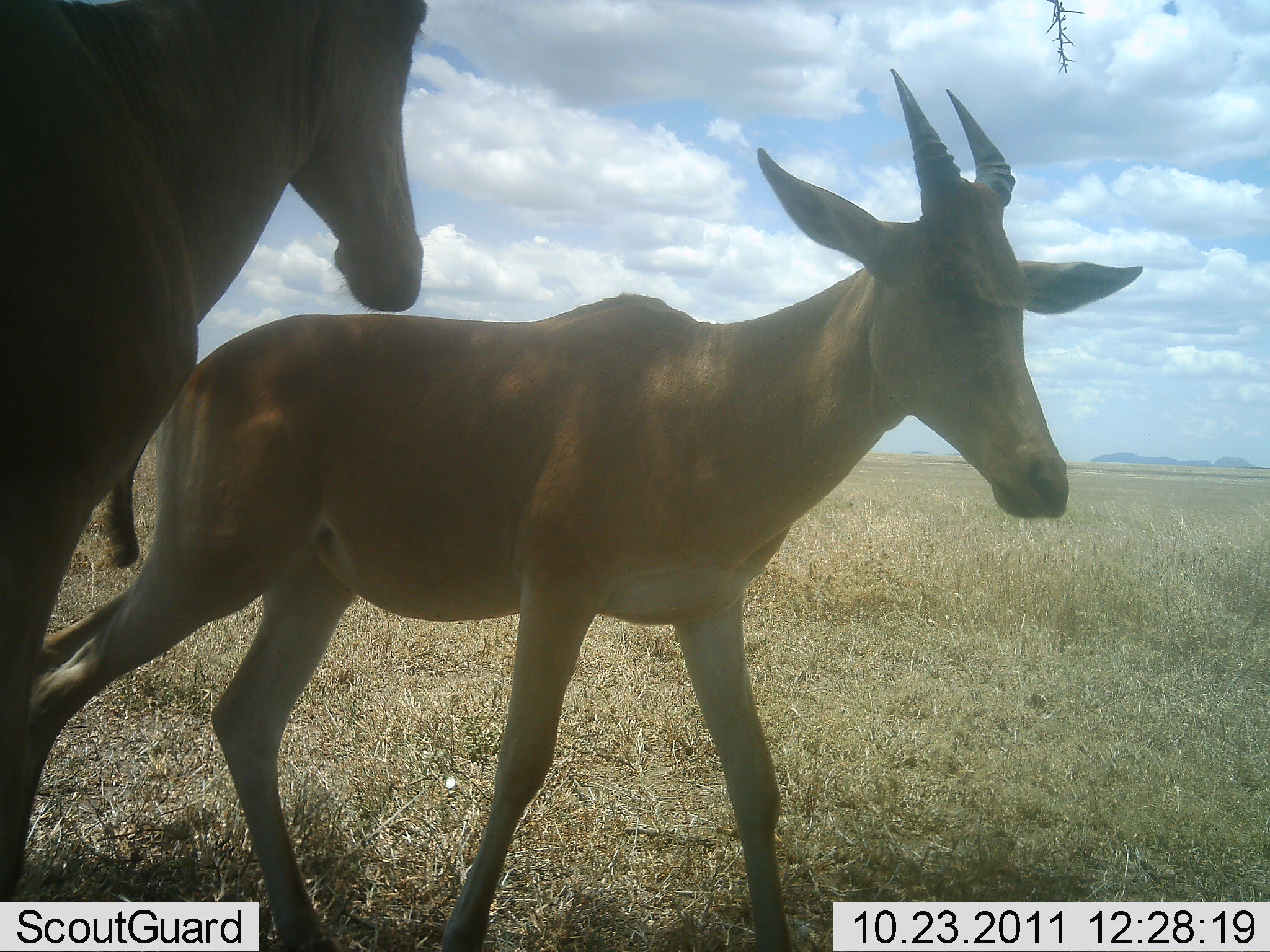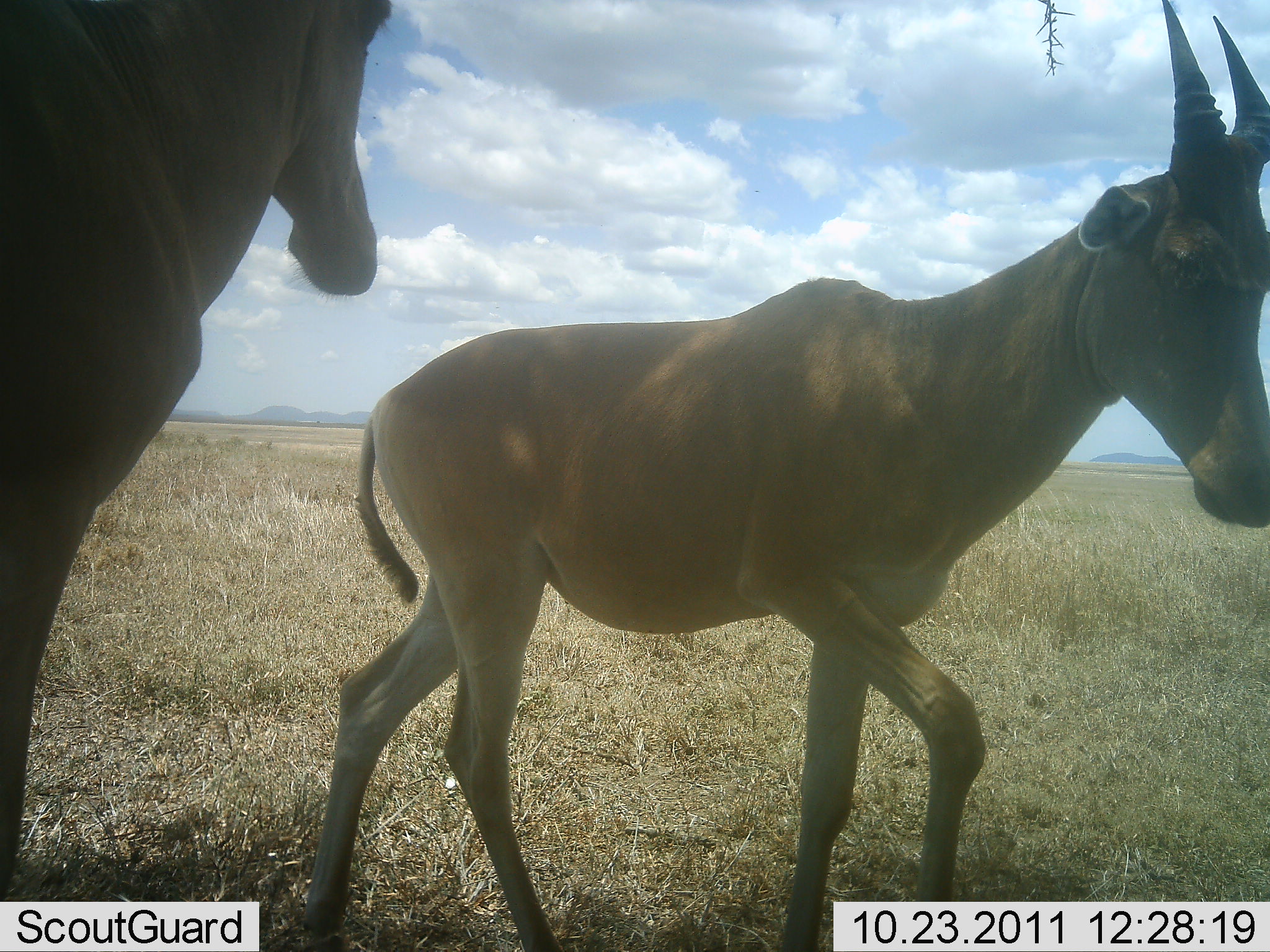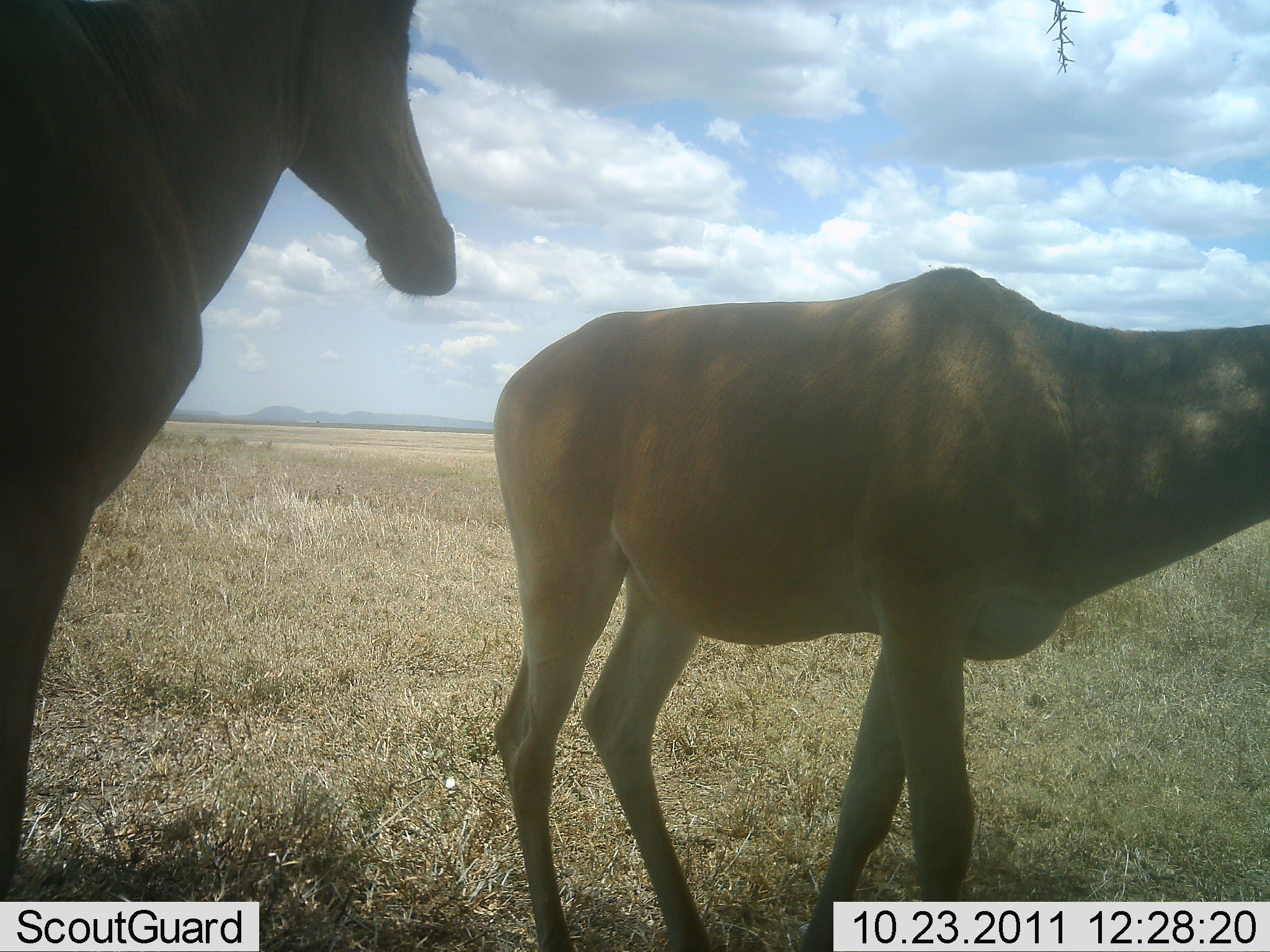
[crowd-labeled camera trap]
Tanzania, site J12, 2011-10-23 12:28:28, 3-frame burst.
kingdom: Animalia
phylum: Chordata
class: Mammalia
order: Artiodactyla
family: Bovidae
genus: Alcelaphus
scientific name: Alcelaphus buselaphus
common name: hartebeest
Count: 2.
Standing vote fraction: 82%.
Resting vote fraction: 0%.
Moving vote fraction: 100%.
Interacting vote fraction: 0%.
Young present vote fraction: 0%.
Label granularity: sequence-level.